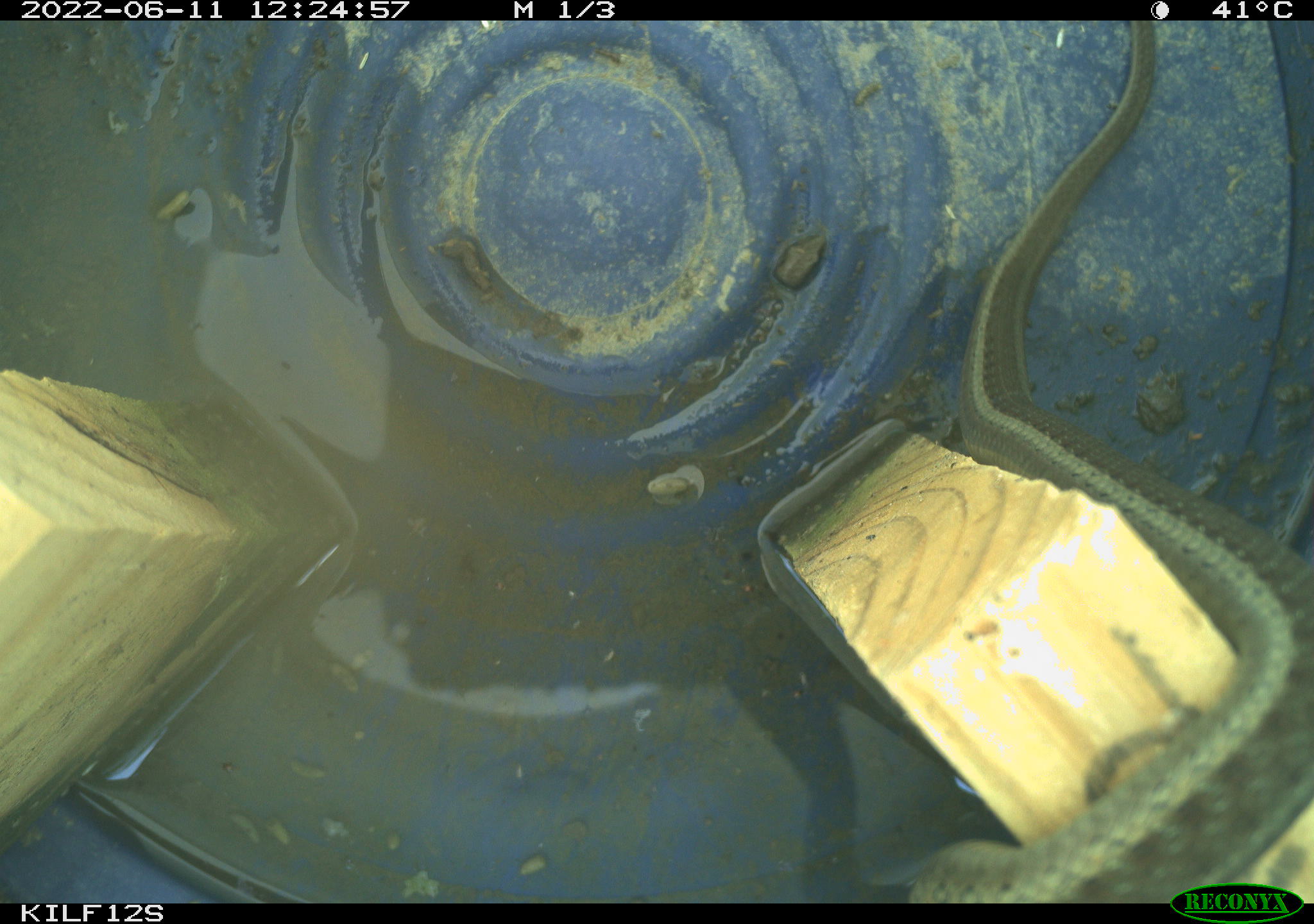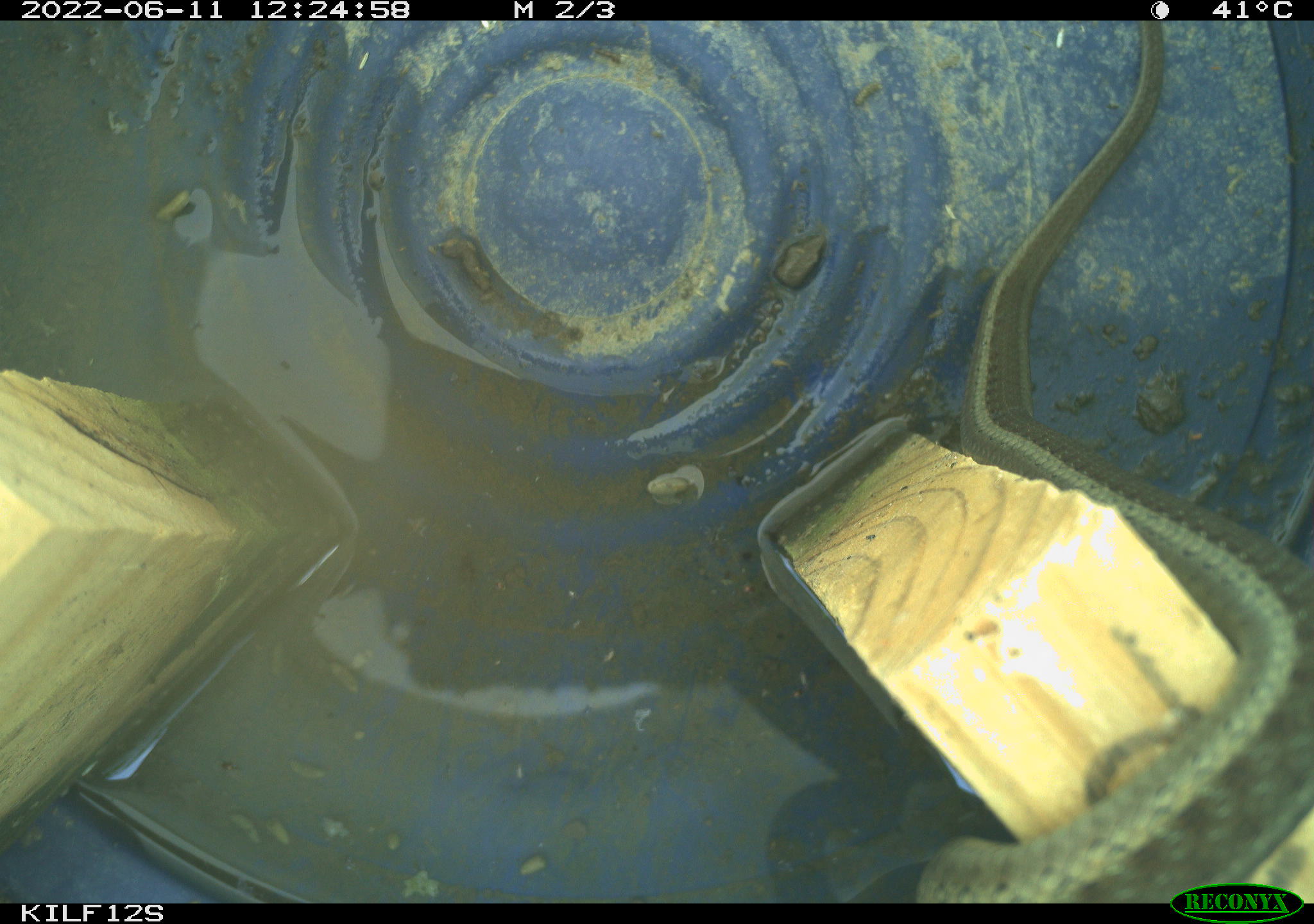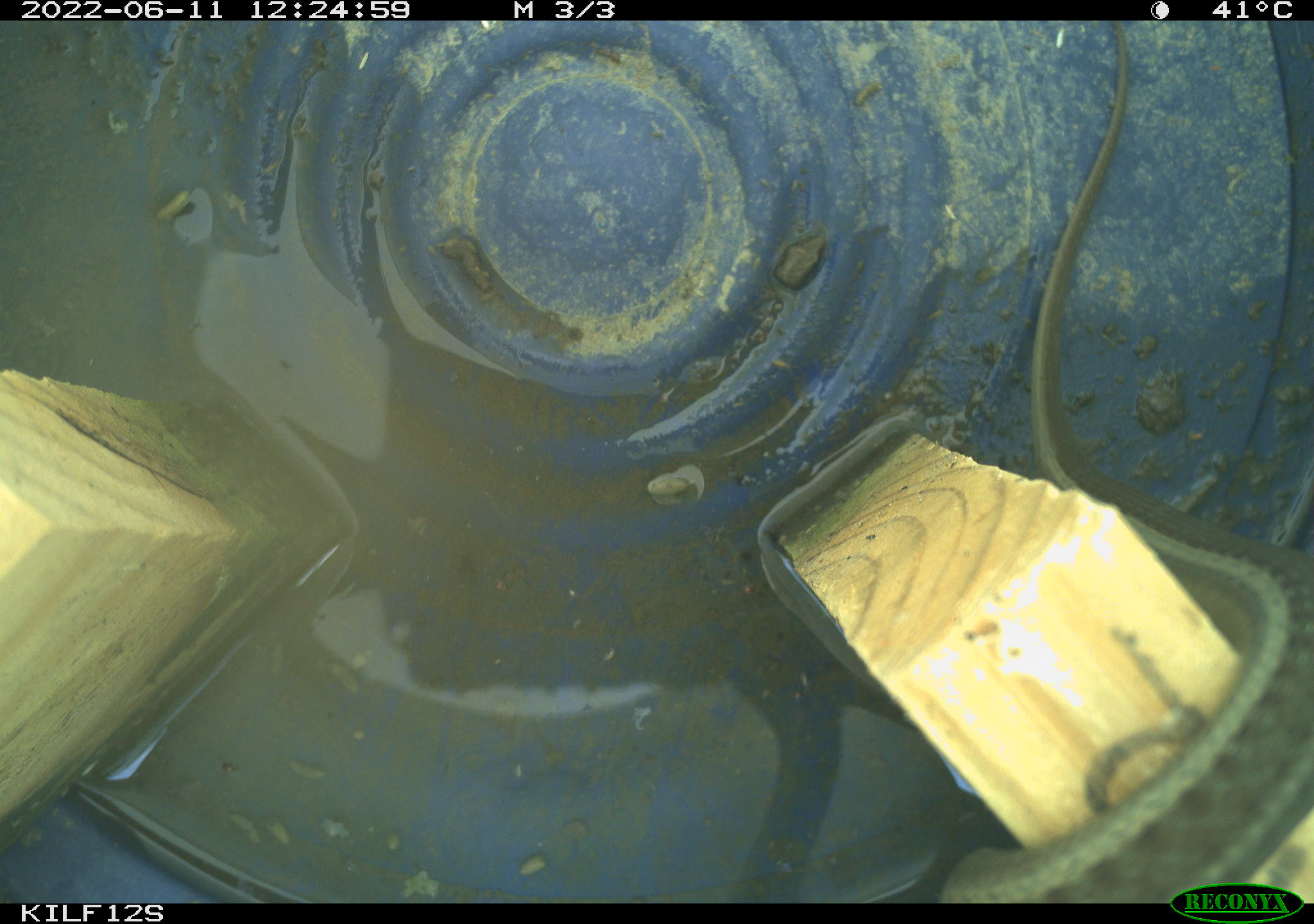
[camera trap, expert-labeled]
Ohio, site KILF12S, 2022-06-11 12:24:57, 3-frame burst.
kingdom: Animalia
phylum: Chordata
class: Reptilia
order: Squamata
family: Colubridae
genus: Thamnophis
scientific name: Thamnophis sirtalis sirtalis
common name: eastern gartersnake